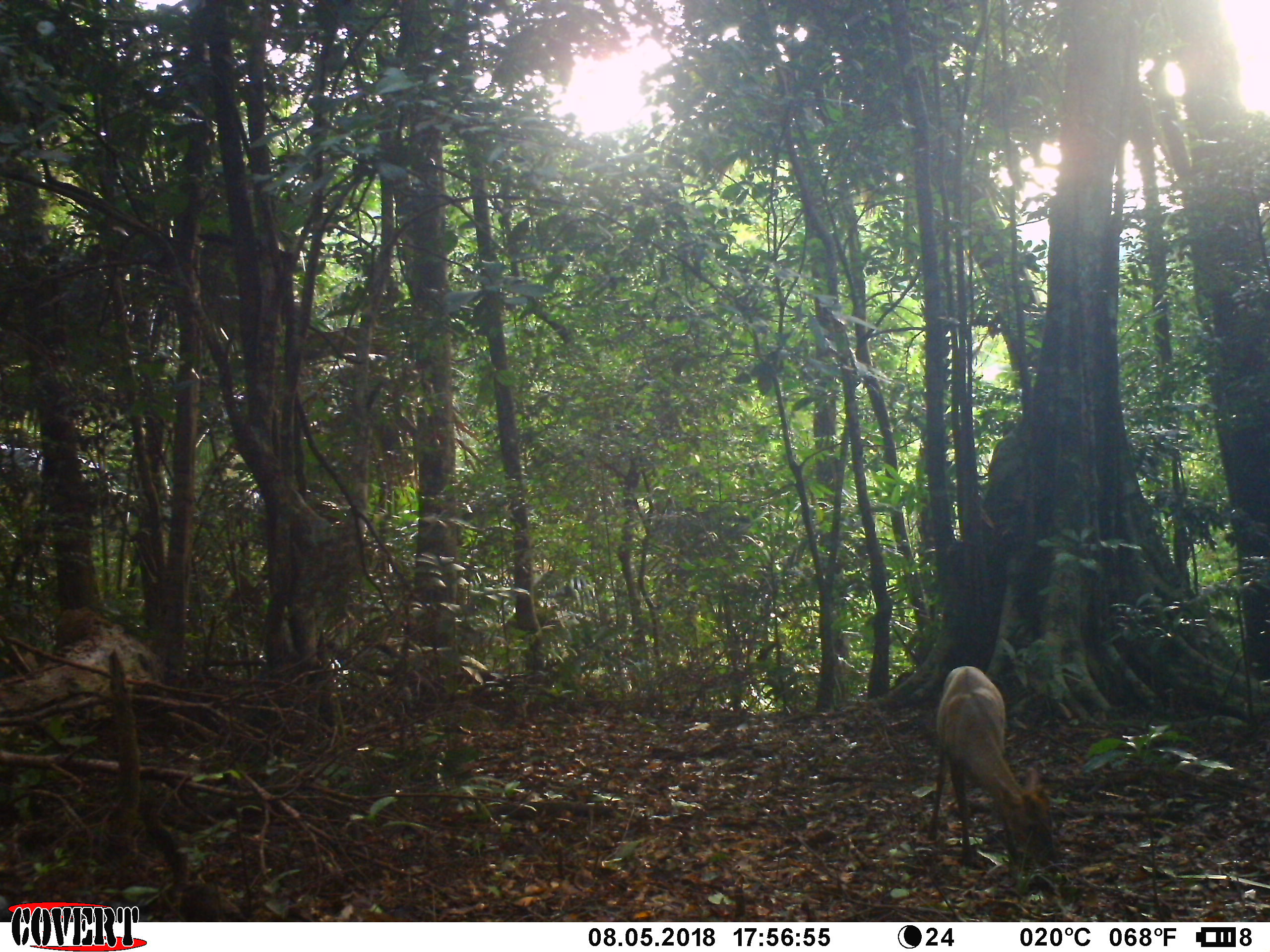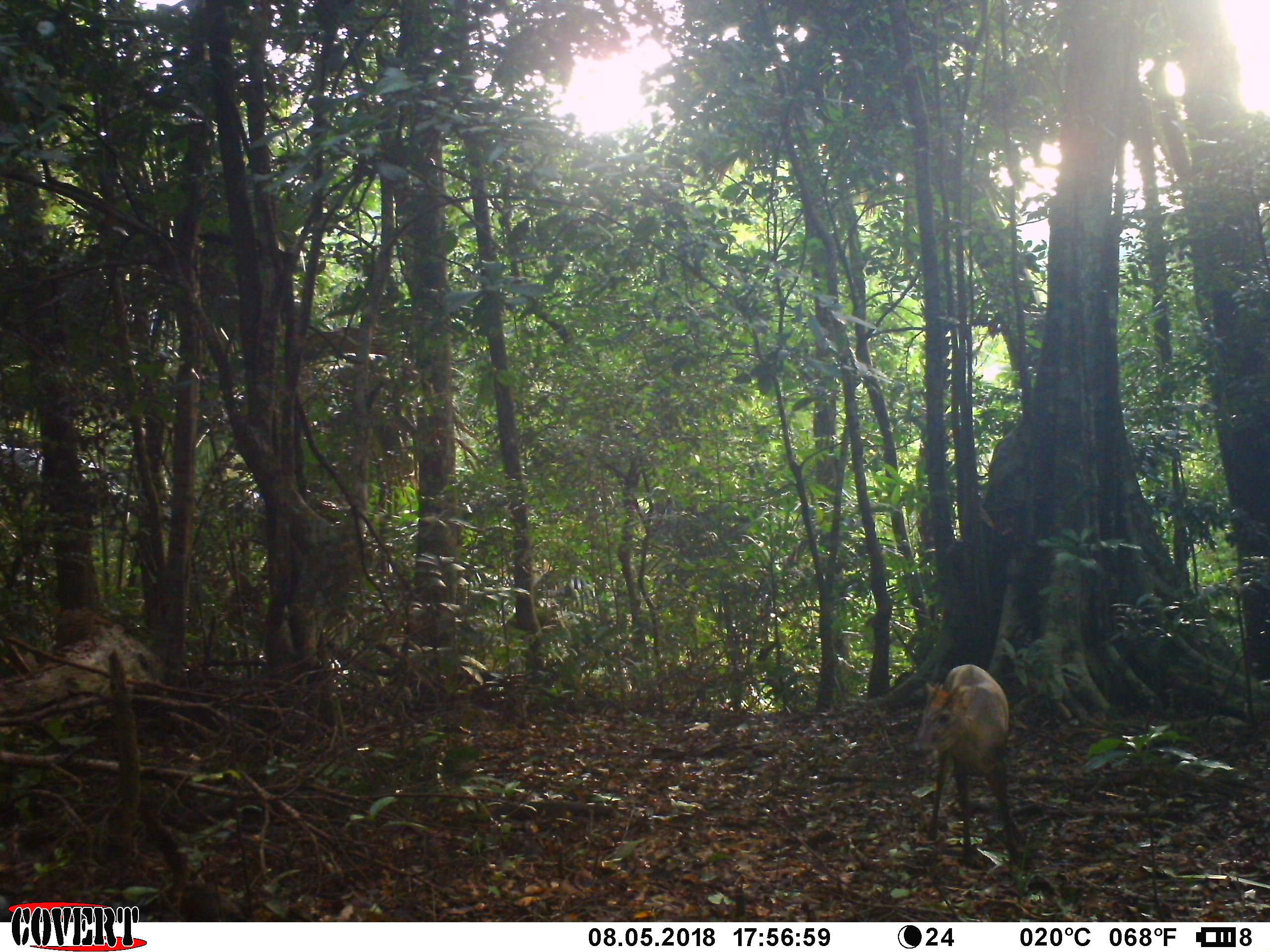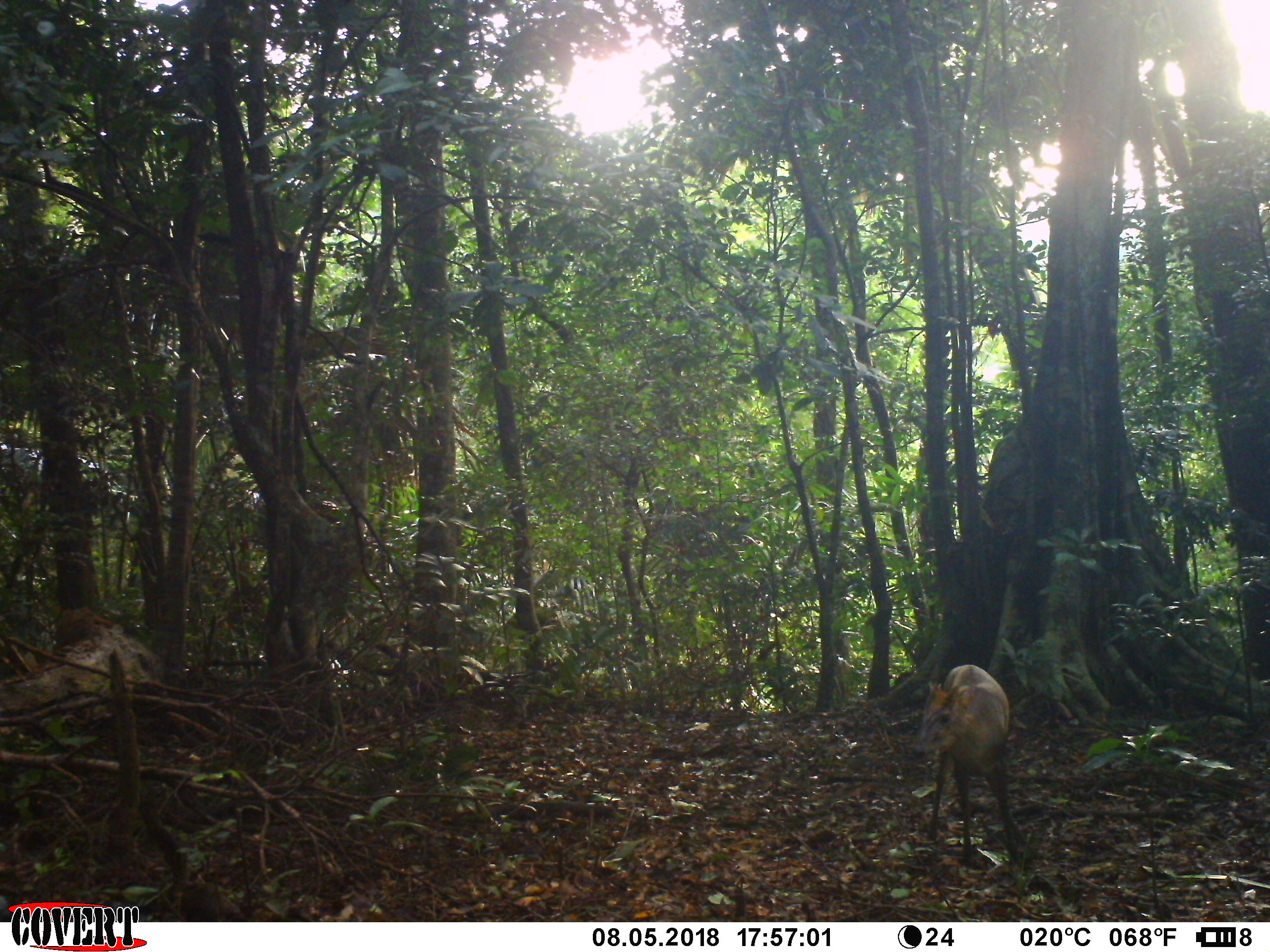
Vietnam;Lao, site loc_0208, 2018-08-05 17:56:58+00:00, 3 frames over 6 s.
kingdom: Animalia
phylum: Chordata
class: Mammalia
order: Artiodactyla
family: Cervidae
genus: Muntiacus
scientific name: Muntiacus rooseveltorum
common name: roosevelt's muntjac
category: roosevelts muntjac group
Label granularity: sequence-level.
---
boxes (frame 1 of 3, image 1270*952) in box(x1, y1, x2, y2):
roosevelts muntjac group: box(925, 664, 1058, 888)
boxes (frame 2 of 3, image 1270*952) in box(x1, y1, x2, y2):
roosevelts muntjac group: box(908, 662, 1026, 869)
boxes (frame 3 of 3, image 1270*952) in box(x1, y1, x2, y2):
roosevelts muntjac group: box(911, 664, 1027, 870)